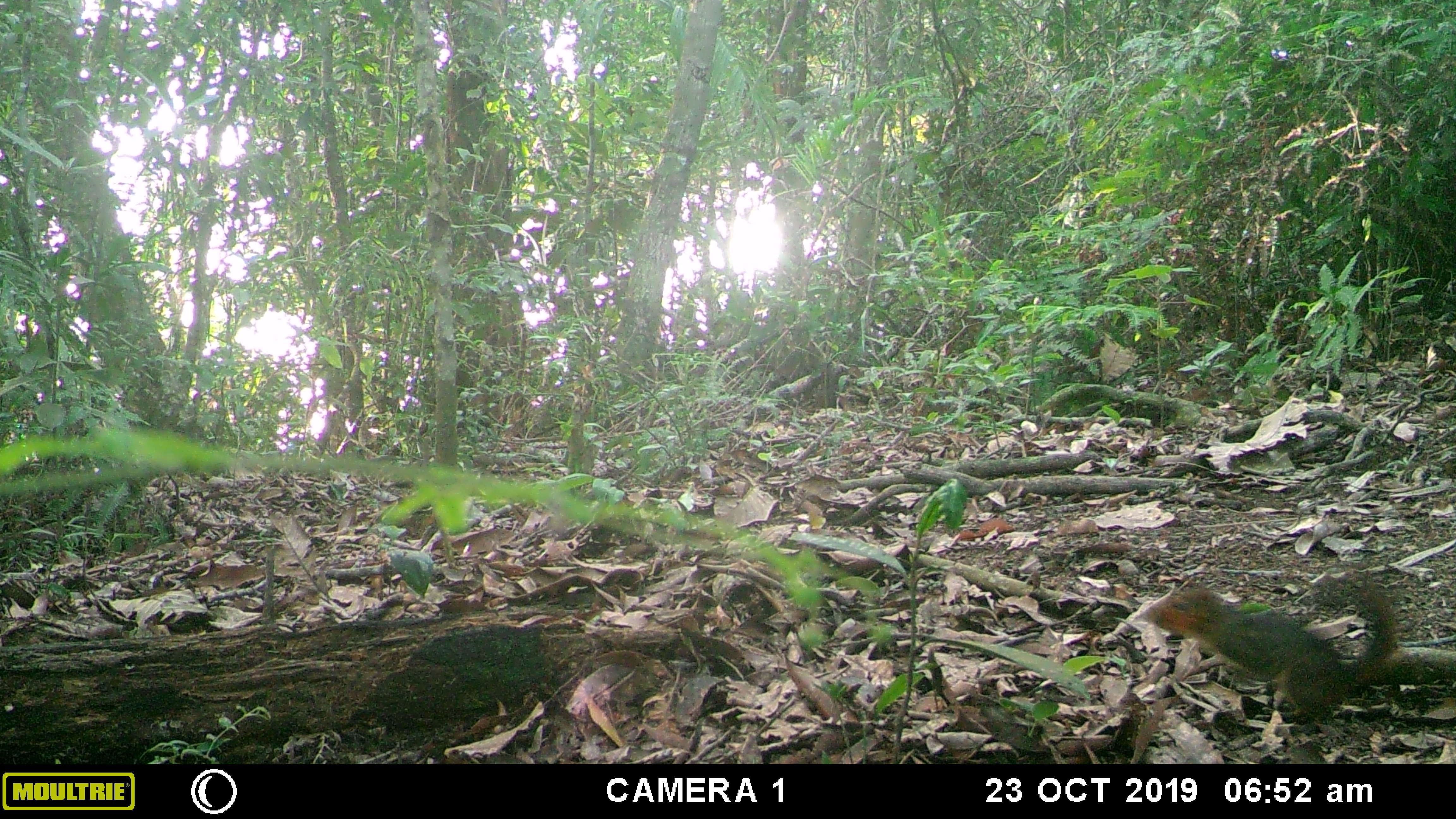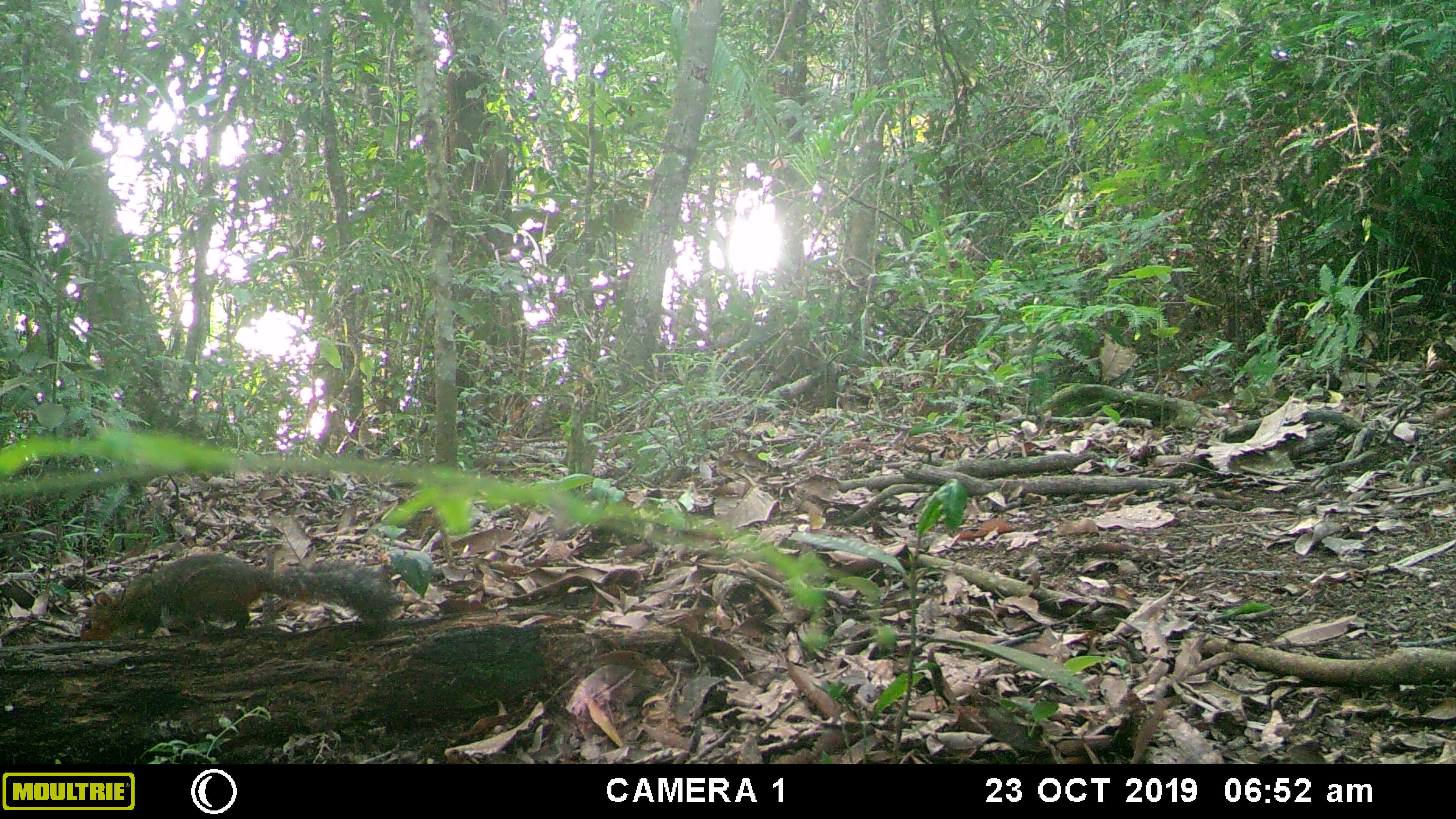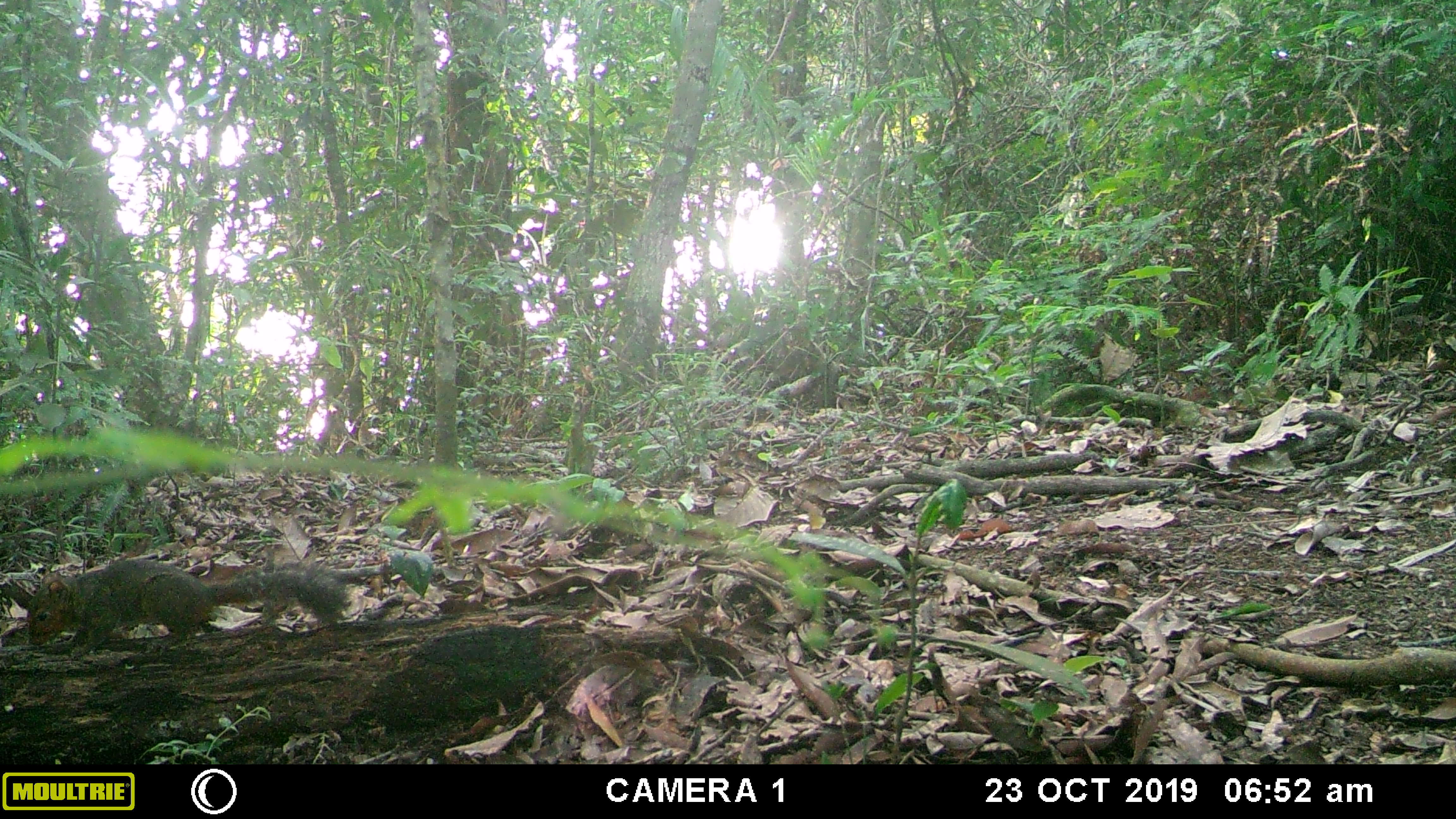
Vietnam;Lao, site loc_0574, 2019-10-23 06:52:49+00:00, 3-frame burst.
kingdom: Animalia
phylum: Chordata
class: Mammalia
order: Rodentia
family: Sciuridae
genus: Dremomys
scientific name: Dremomys rufigenis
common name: red-cheeked squirrel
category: red cheeked squirrel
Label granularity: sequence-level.